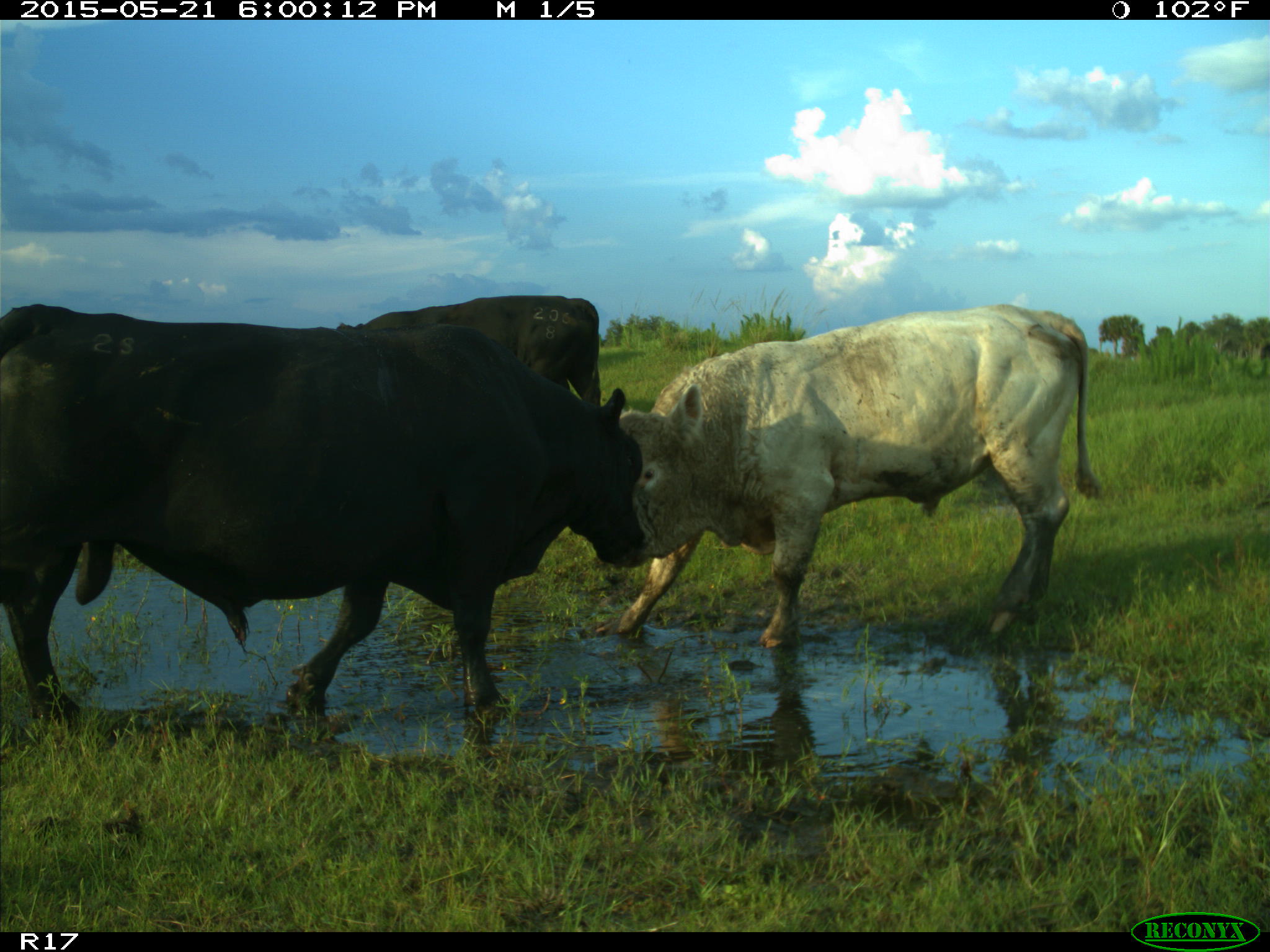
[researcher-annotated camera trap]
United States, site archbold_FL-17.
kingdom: Animalia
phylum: Chordata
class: Mammalia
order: Artiodactyla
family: Bovidae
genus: Bos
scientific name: Bos taurus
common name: domestic cow